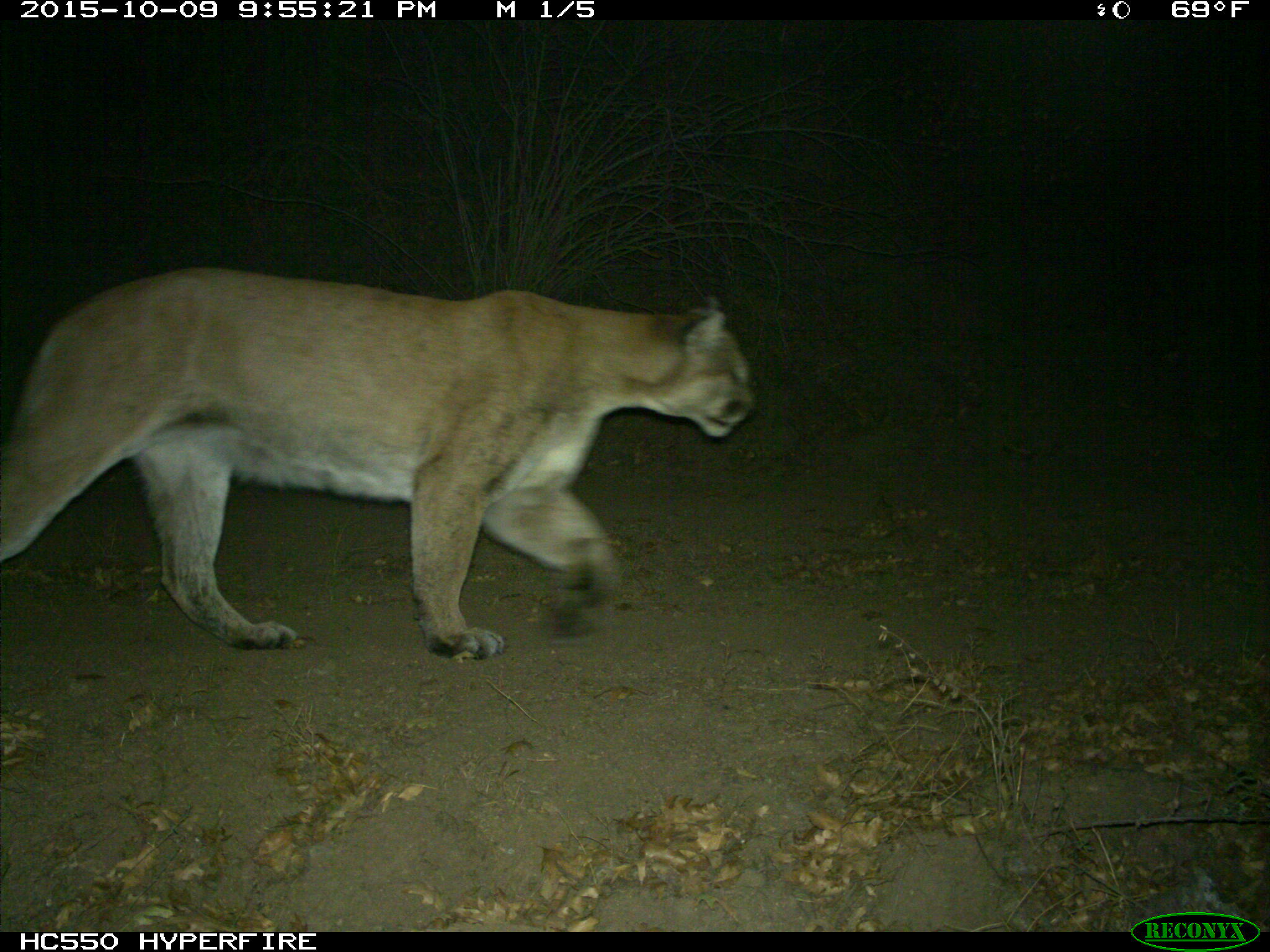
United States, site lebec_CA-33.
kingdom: Animalia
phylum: Chordata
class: Mammalia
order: Carnivora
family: Felidae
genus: Puma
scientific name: Puma concolor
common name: mountain lion